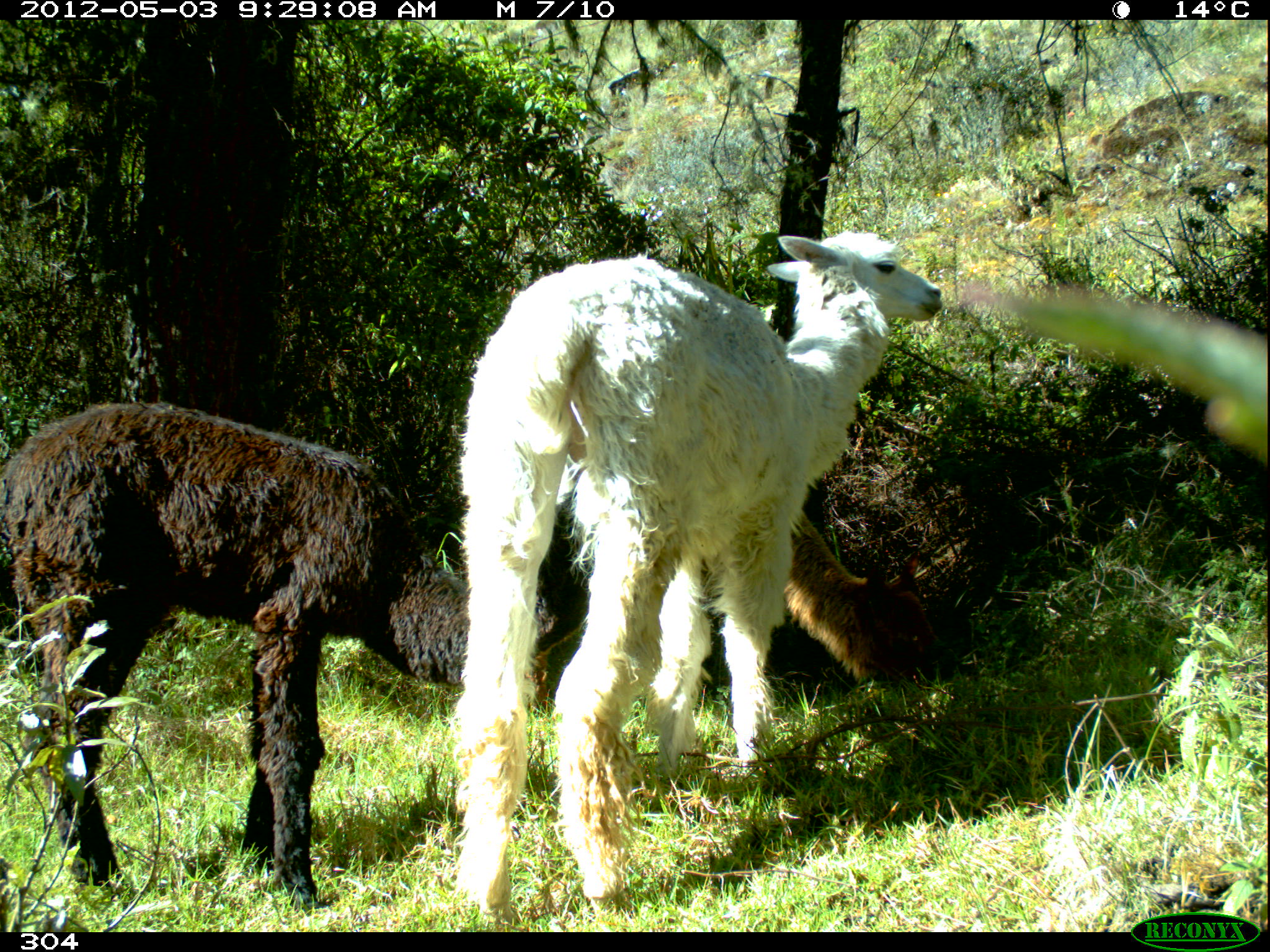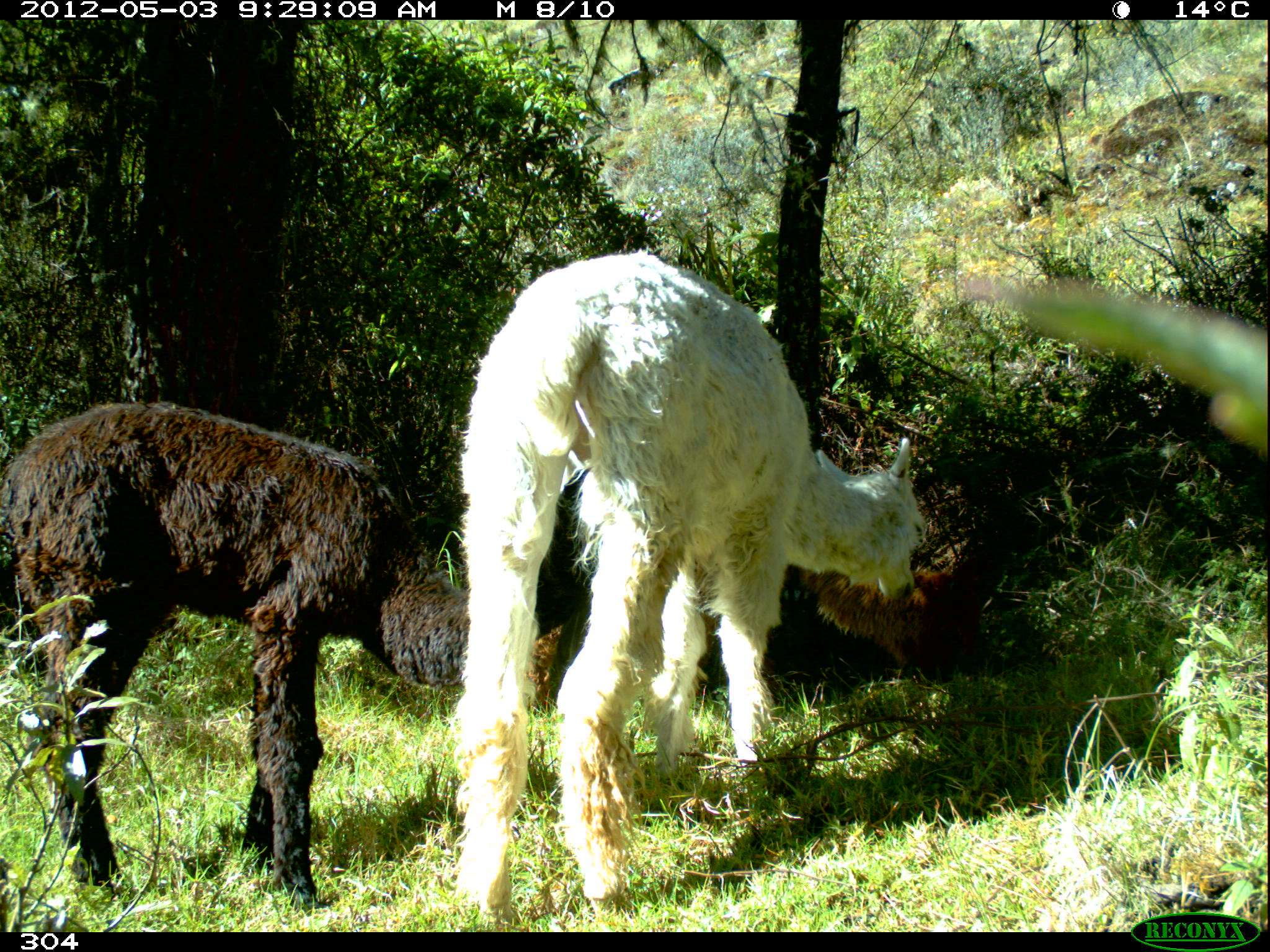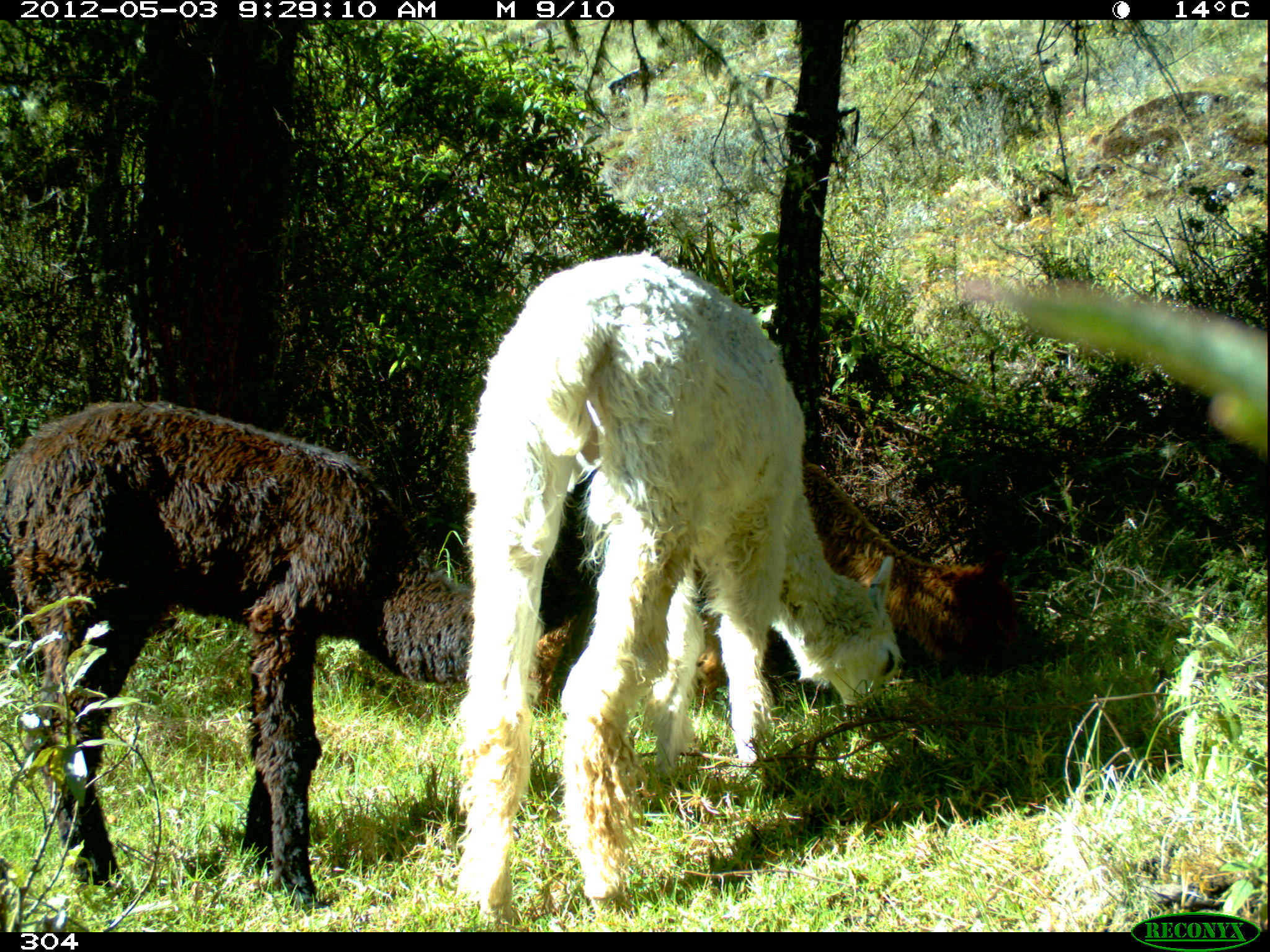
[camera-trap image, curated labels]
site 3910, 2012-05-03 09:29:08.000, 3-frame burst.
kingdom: Animalia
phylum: Chordata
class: Mammalia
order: Artiodactyla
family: Camelidae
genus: Vicugna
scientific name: Vicugna pacos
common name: alpaca